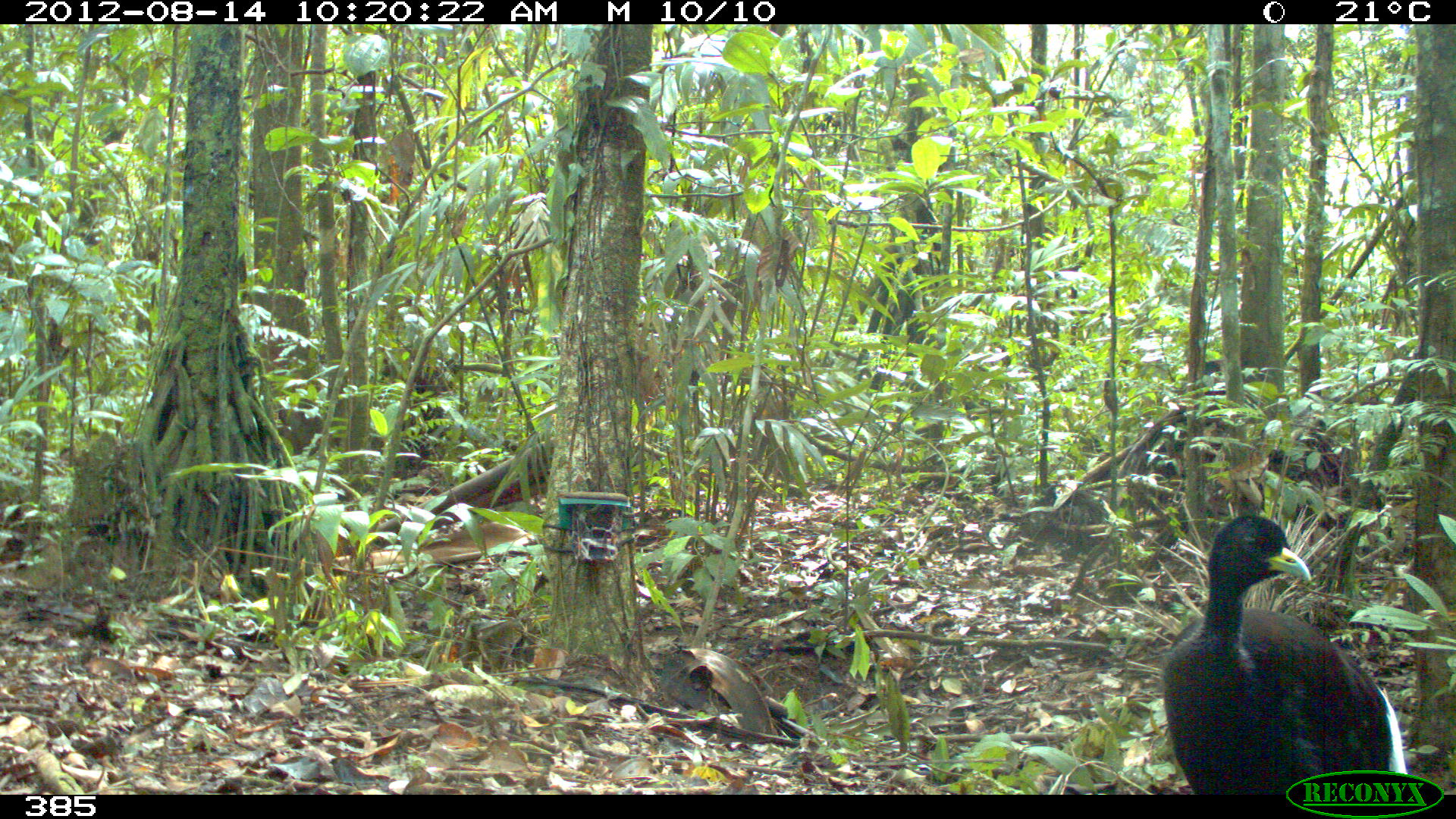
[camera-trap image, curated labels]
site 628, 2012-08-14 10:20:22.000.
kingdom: Animalia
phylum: Chordata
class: Aves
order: Gruiformes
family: Psophiidae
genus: Psophia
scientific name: Psophia leucoptera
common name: pale-winged trumpeter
Psophia leucoptera (pale-winged trumpeter).